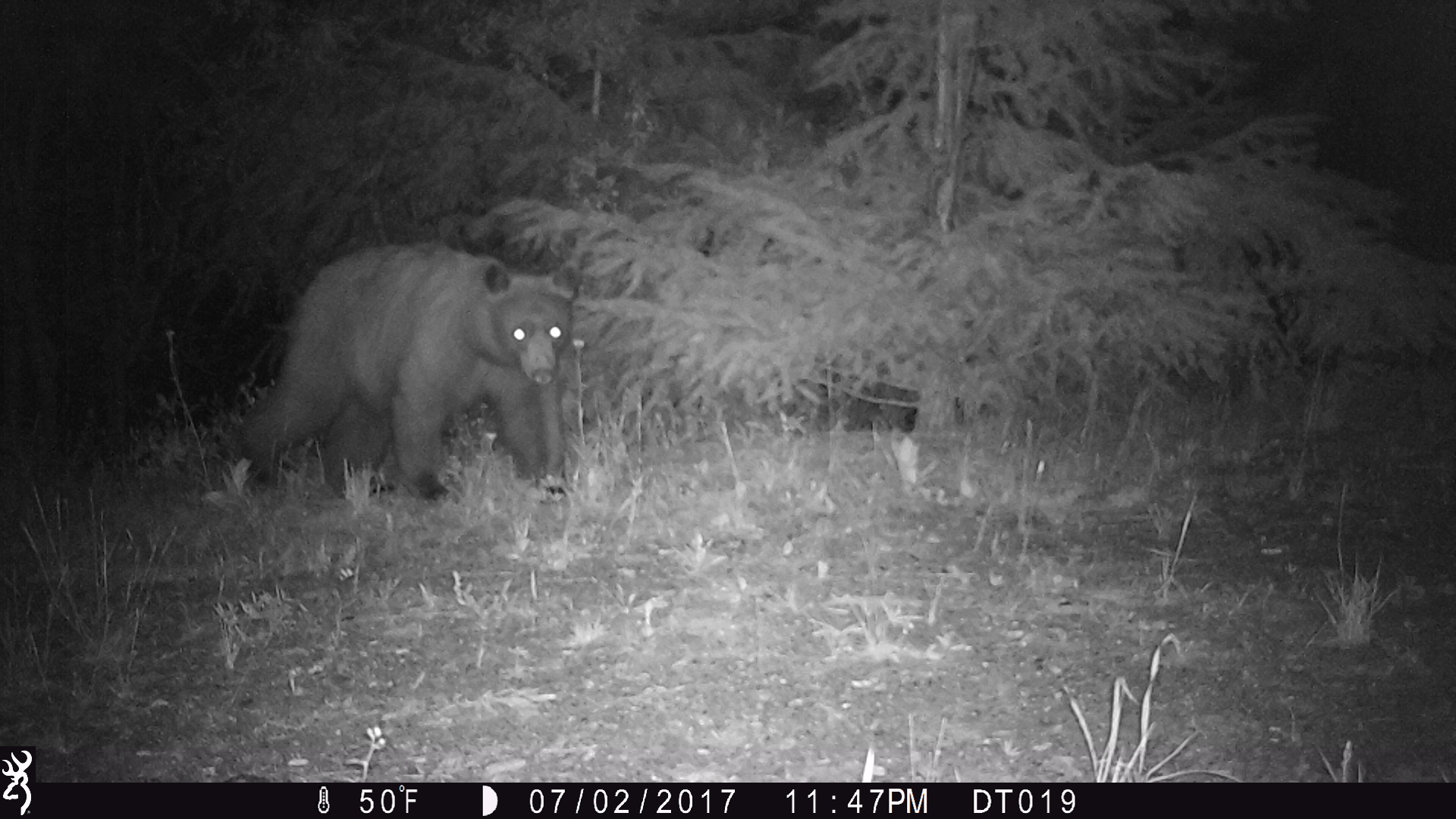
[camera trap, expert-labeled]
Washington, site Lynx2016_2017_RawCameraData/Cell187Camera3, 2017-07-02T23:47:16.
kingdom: Animalia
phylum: Chordata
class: Mammalia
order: Carnivora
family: Ursidae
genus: Ursus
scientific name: Ursus americanus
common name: american black bear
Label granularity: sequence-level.